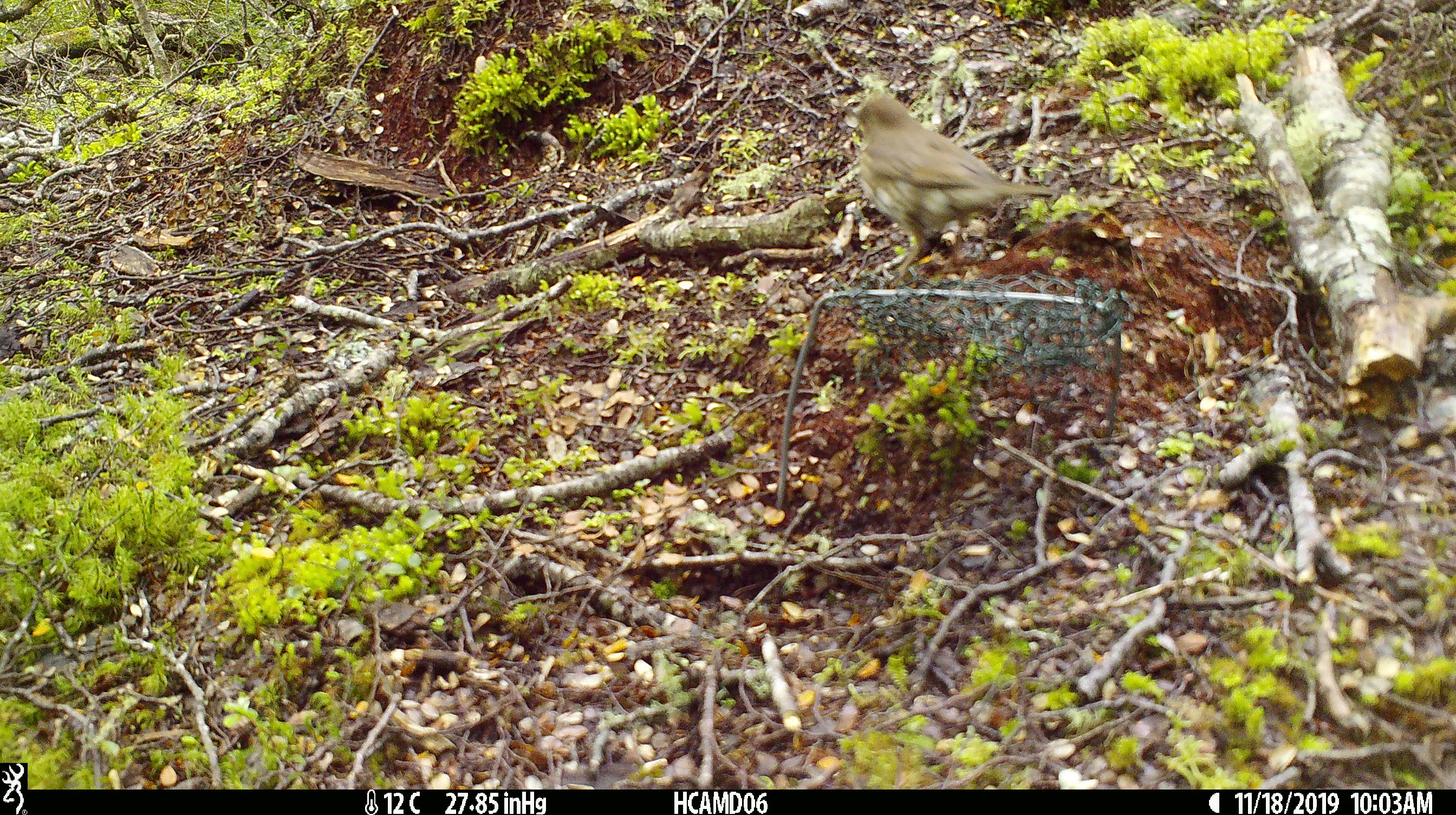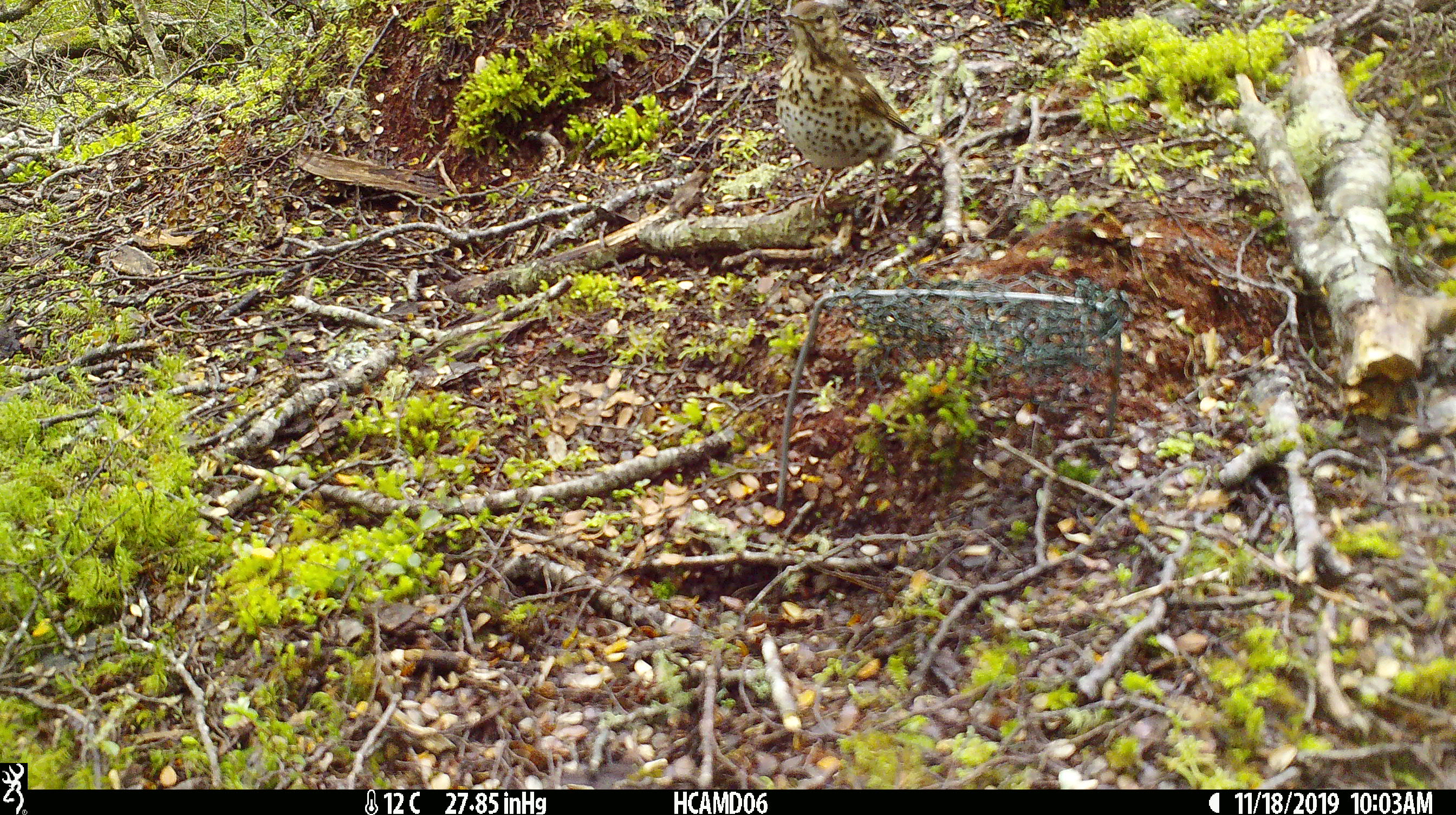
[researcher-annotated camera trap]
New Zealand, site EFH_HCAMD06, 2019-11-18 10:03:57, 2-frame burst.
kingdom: Animalia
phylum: Chordata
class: Aves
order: Passeriformes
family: Turdidae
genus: Turdus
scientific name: Turdus philomelos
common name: song thrush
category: thrush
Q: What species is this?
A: Thrush (song thrush) (Turdus philomelos).